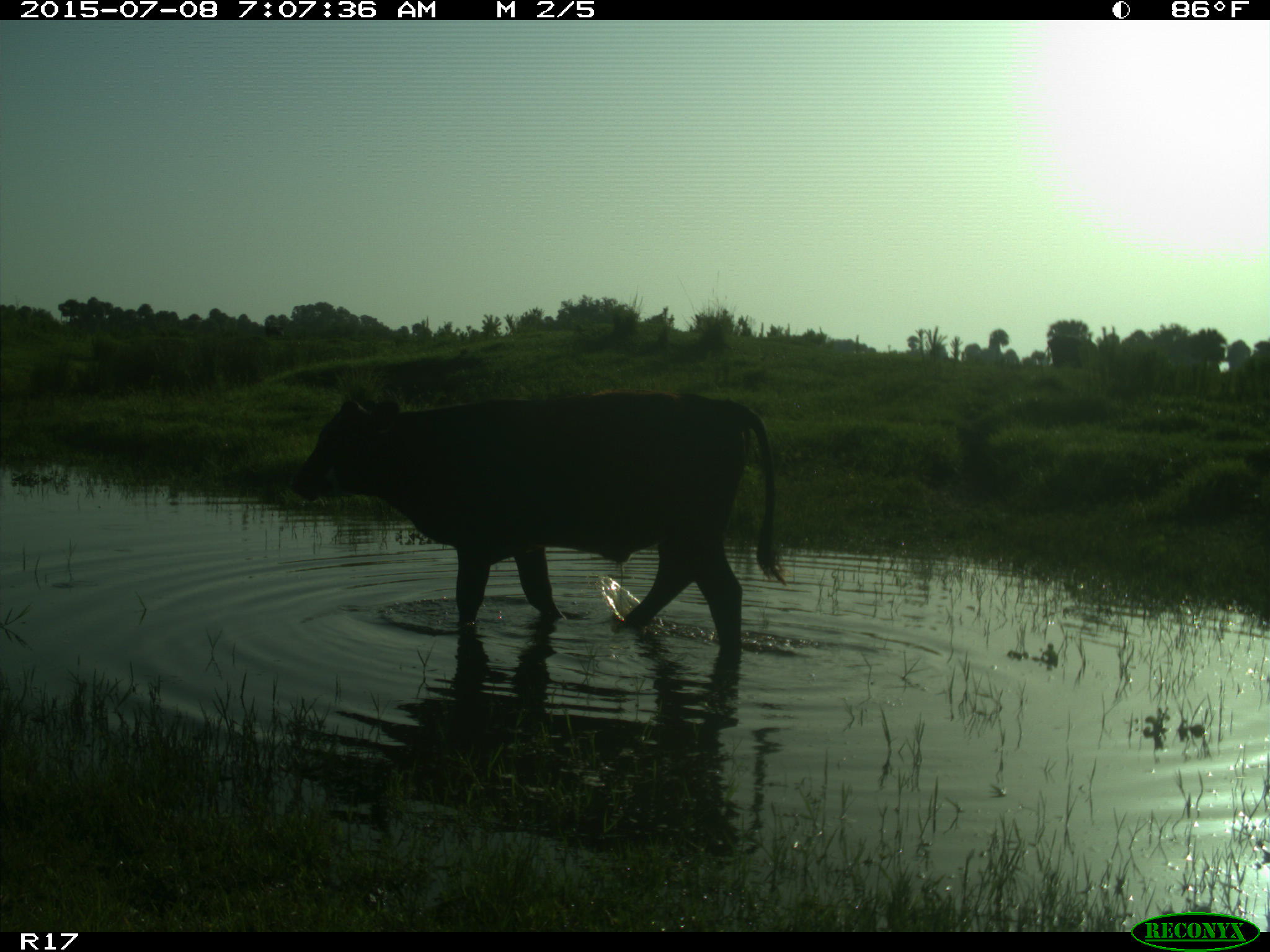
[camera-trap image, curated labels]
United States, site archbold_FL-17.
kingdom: Animalia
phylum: Chordata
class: Mammalia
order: Artiodactyla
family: Bovidae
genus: Bos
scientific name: Bos taurus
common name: domestic cow